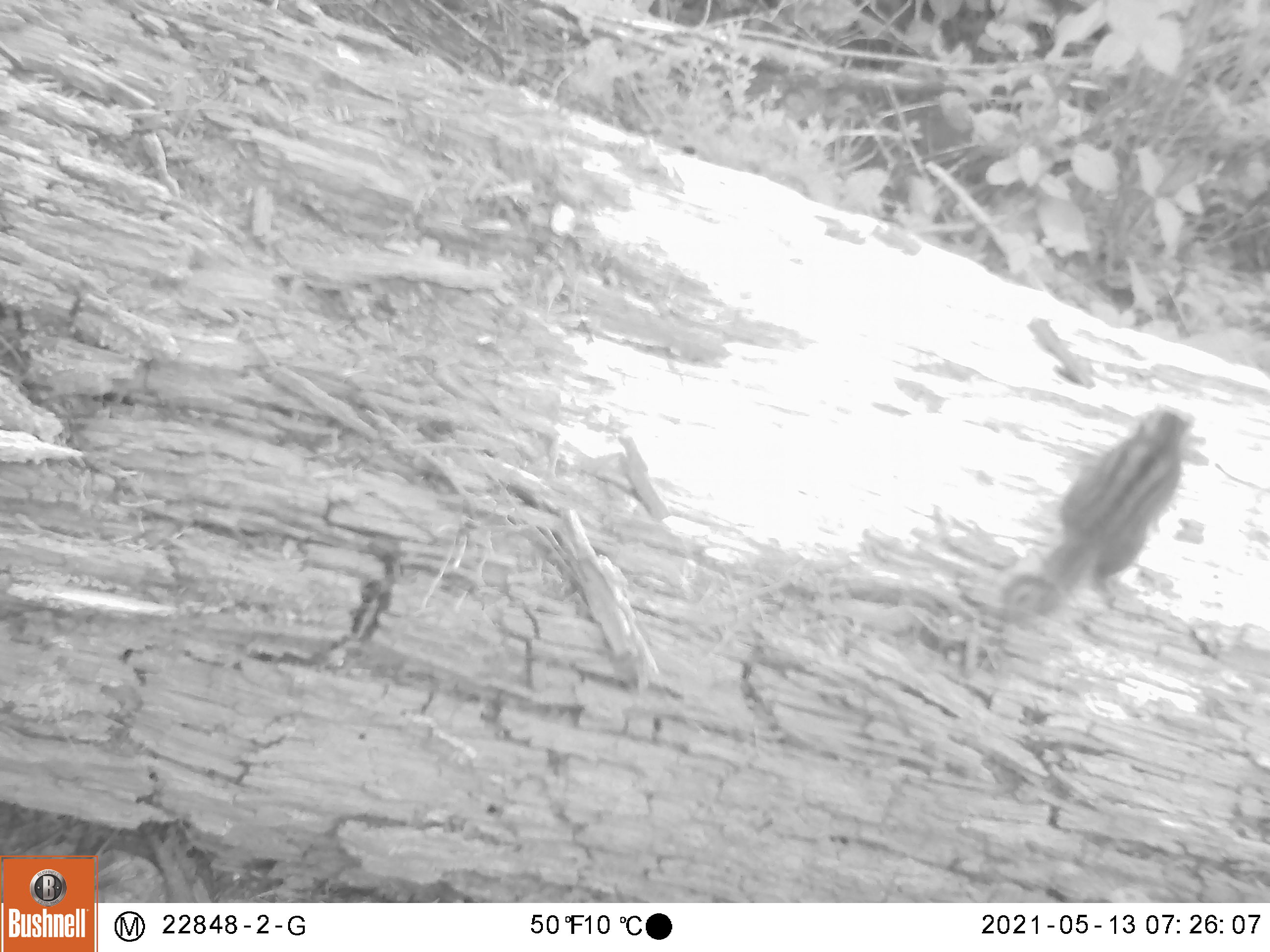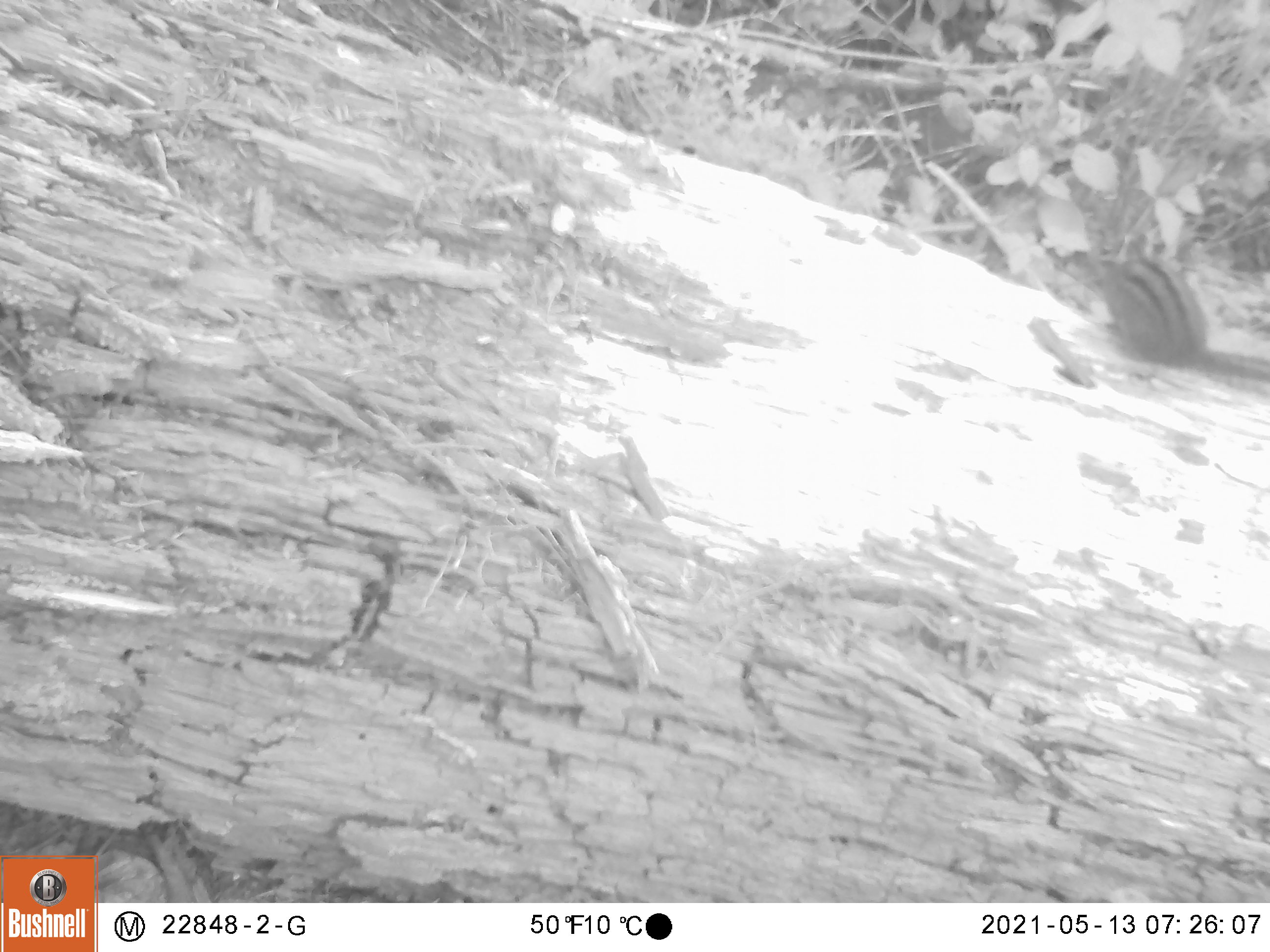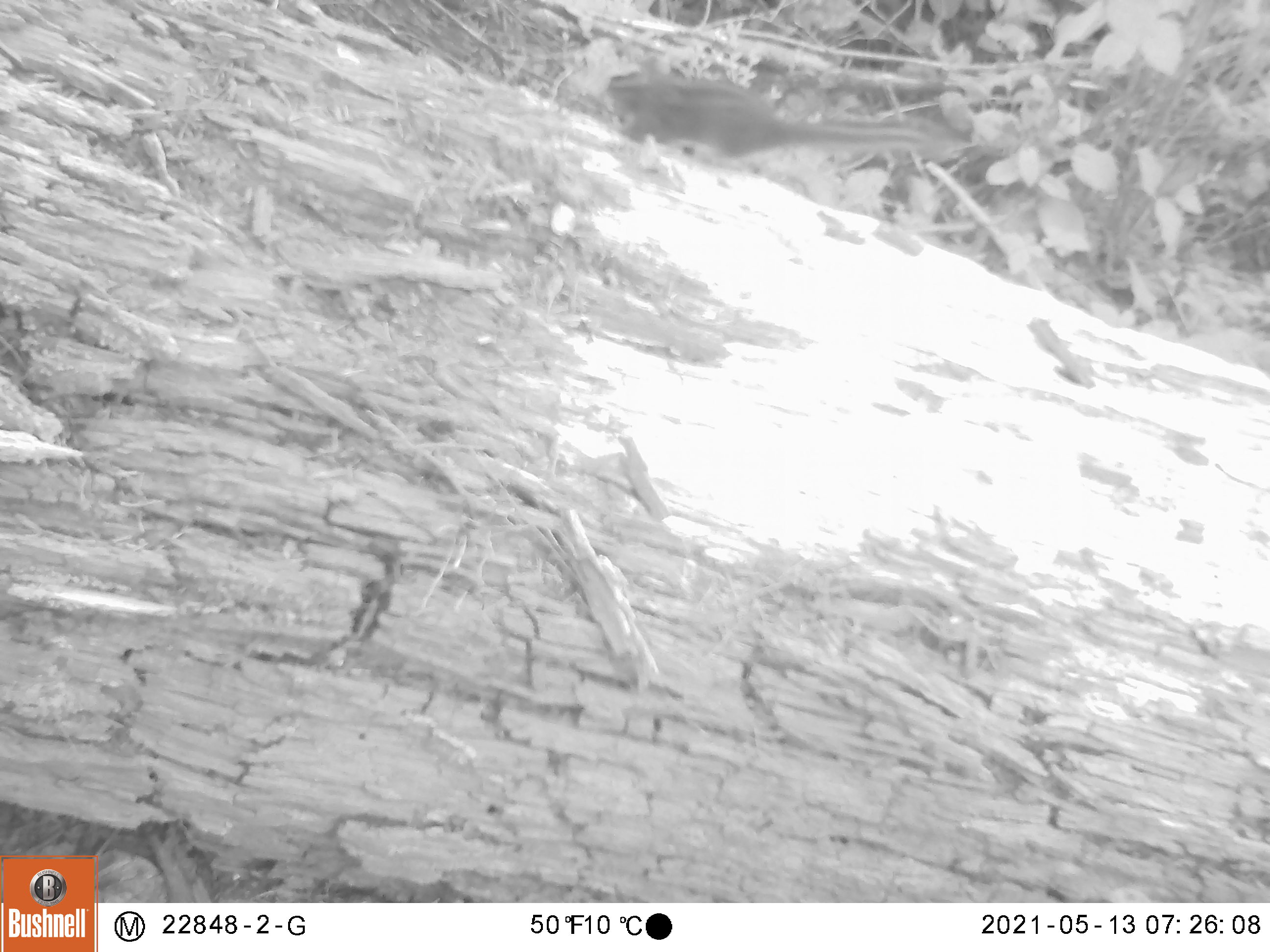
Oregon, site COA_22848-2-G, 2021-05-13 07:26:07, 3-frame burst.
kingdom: Animalia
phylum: Chordata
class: Mammalia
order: Rodentia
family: Sciuridae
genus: Neotamias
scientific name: Neotamias townsendii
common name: townsend's chipmunk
Townsend's chipmunk (Neotamias townsendii).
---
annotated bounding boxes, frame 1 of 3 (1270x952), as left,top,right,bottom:
townsend's chipmunk: 986,400,1203,633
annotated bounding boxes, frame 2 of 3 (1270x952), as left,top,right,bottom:
townsend's chipmunk: 1083,224,1265,388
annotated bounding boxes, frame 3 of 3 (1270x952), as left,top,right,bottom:
townsend's chipmunk: 600,65,970,176